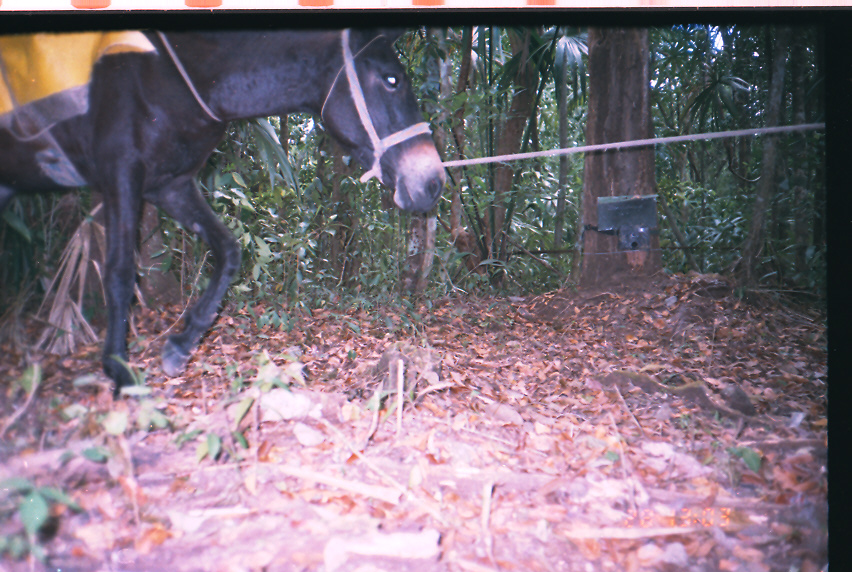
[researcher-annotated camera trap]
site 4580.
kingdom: Animalia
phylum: Chordata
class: Mammalia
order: Perissodactyla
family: Equidae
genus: Equus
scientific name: Equus ferus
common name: wild horse